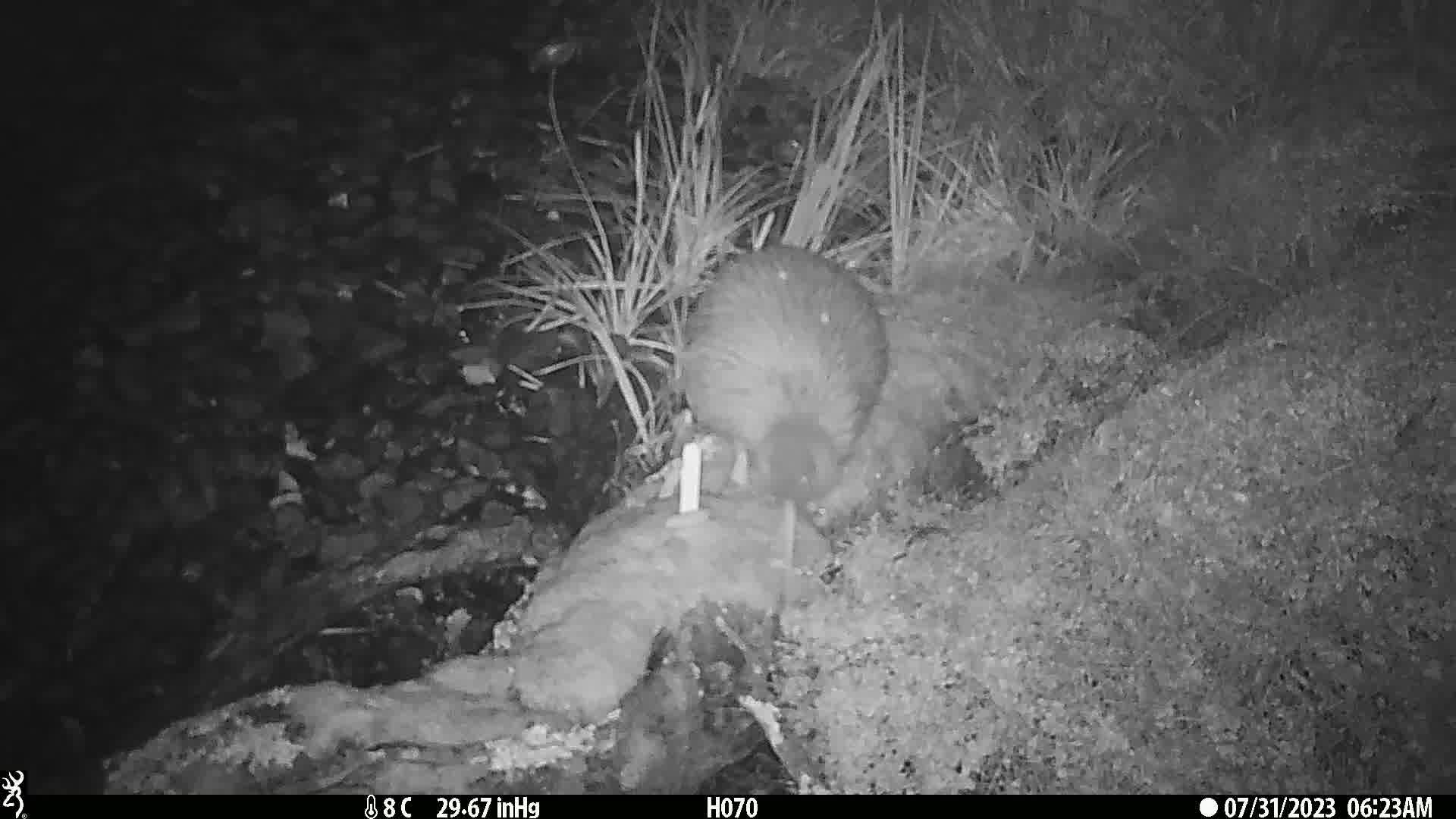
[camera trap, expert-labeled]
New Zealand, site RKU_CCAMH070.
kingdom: Animalia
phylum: Chordata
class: Aves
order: Apterygiformes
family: Apterygidae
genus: Apteryx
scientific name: Apteryx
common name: kiwi